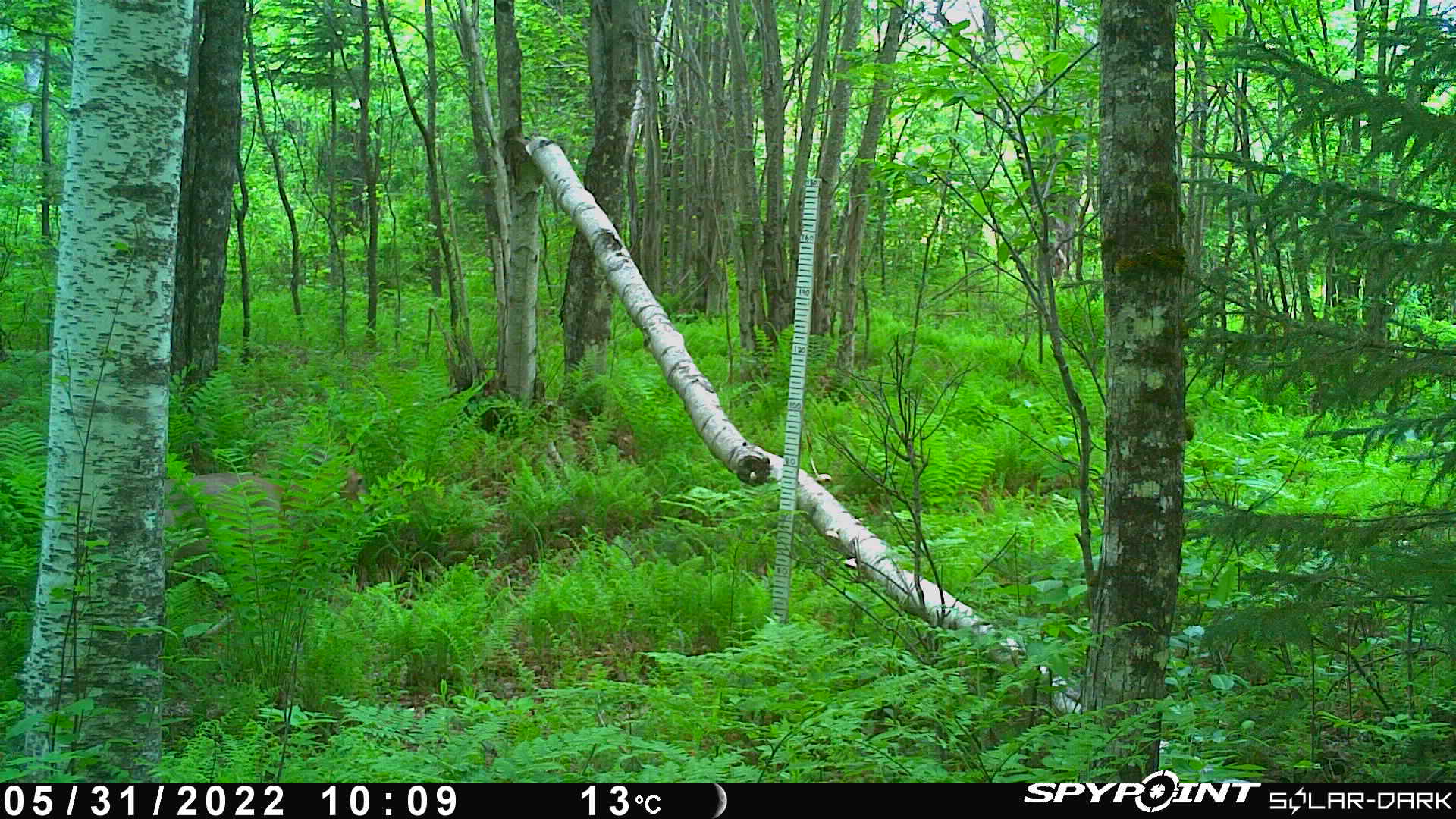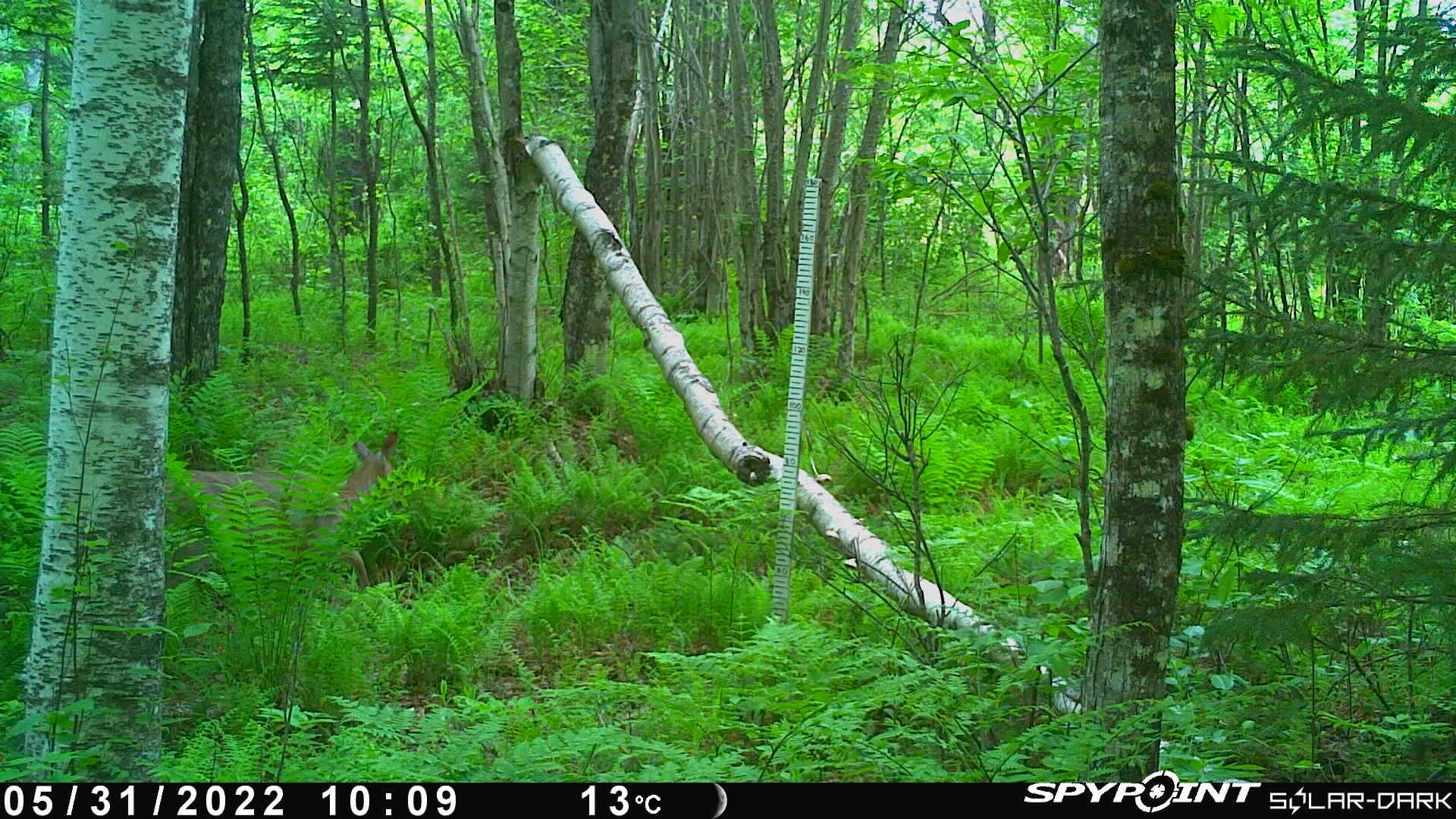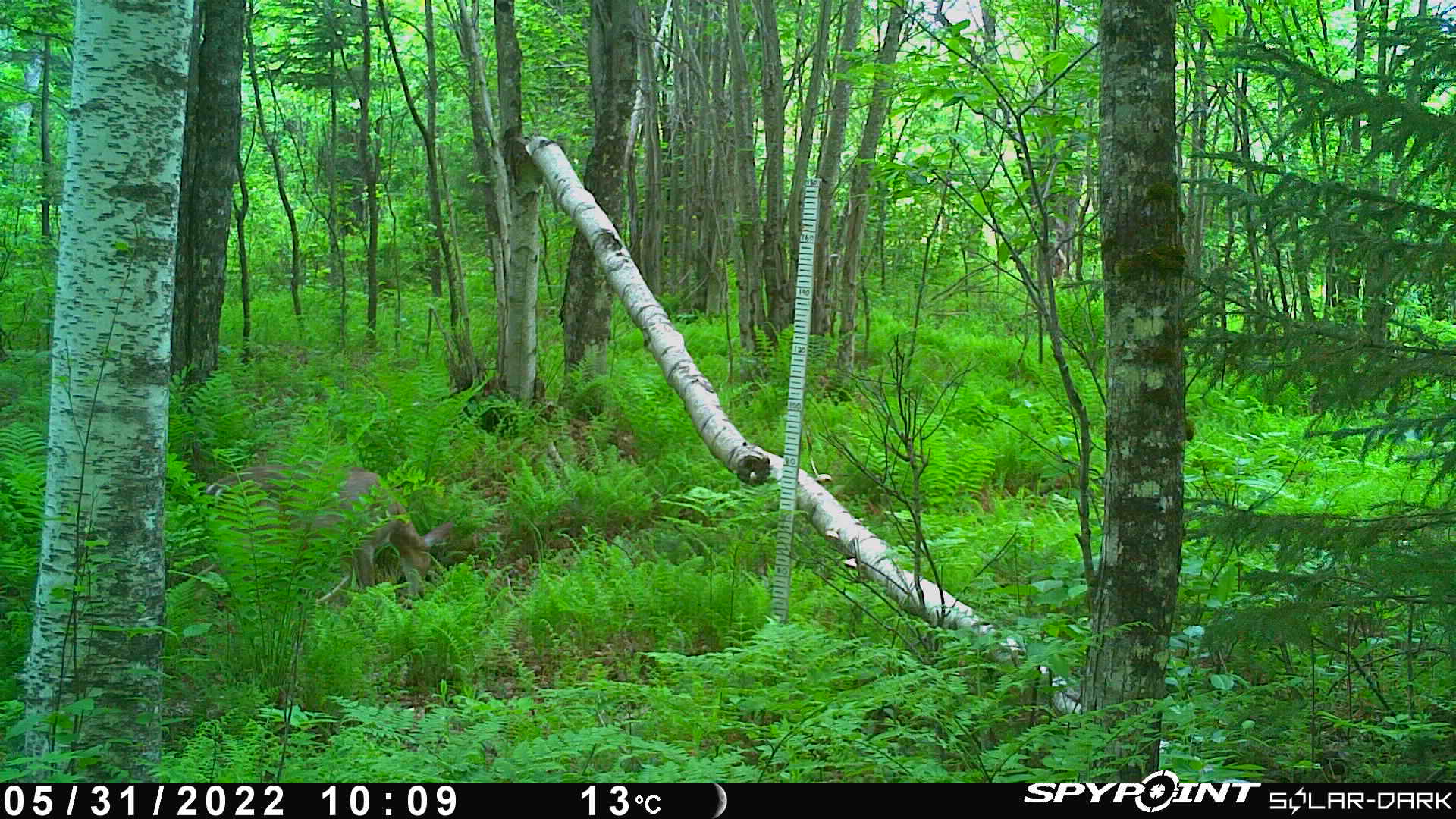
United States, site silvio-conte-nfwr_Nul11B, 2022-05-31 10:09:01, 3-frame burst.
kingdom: Animalia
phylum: Chordata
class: Mammalia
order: Artiodactyla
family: Cervidae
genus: Odocoileus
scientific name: Odocoileus virginianus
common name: white-tailed deer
White-tailed deer (Odocoileus virginianus).